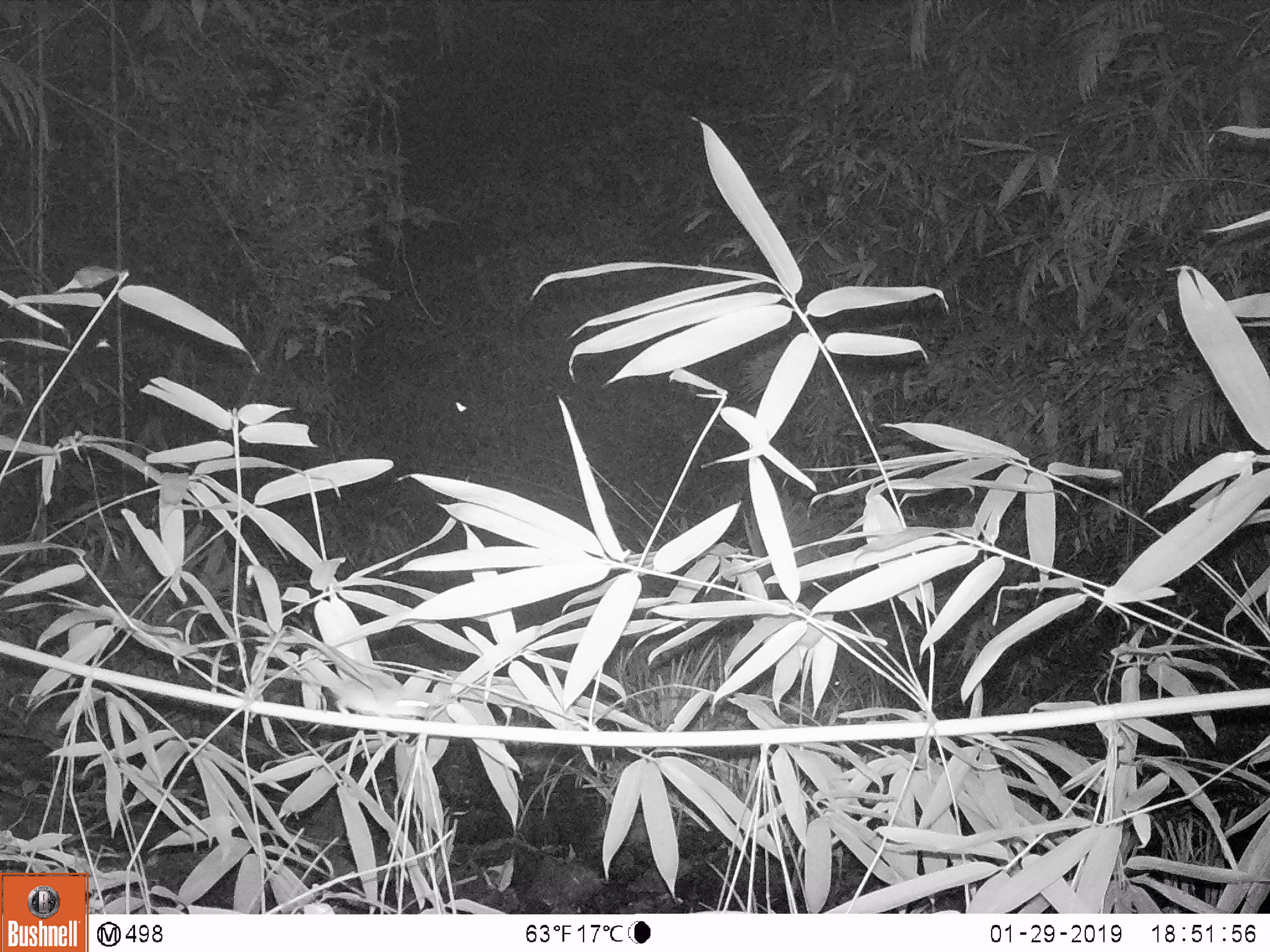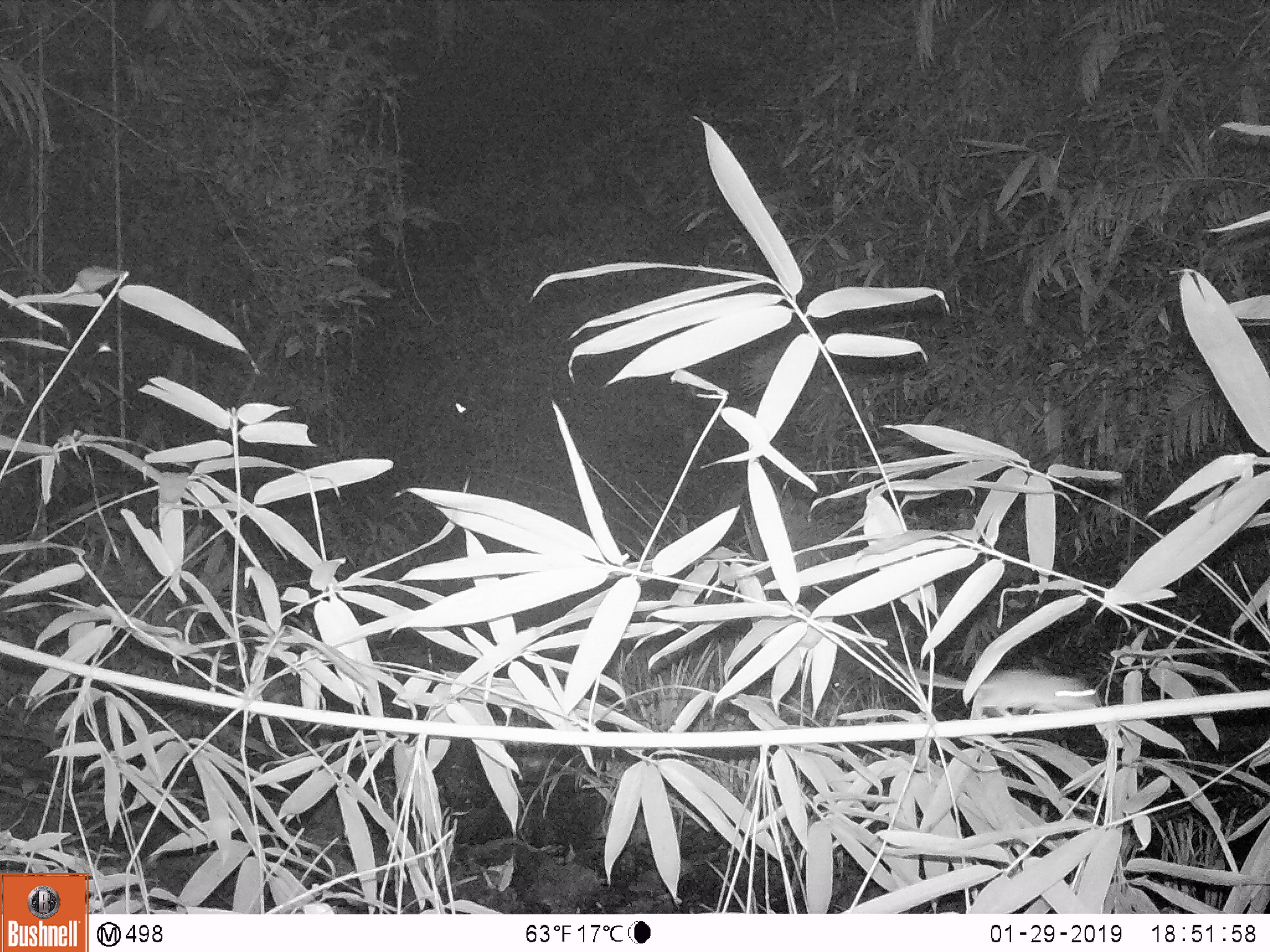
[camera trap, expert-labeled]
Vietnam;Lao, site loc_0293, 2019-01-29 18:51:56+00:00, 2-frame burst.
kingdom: Animalia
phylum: Chordata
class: Mammalia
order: Rodentia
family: Muridae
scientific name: Muridae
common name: old-world mice and rats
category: unidentified murid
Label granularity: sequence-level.